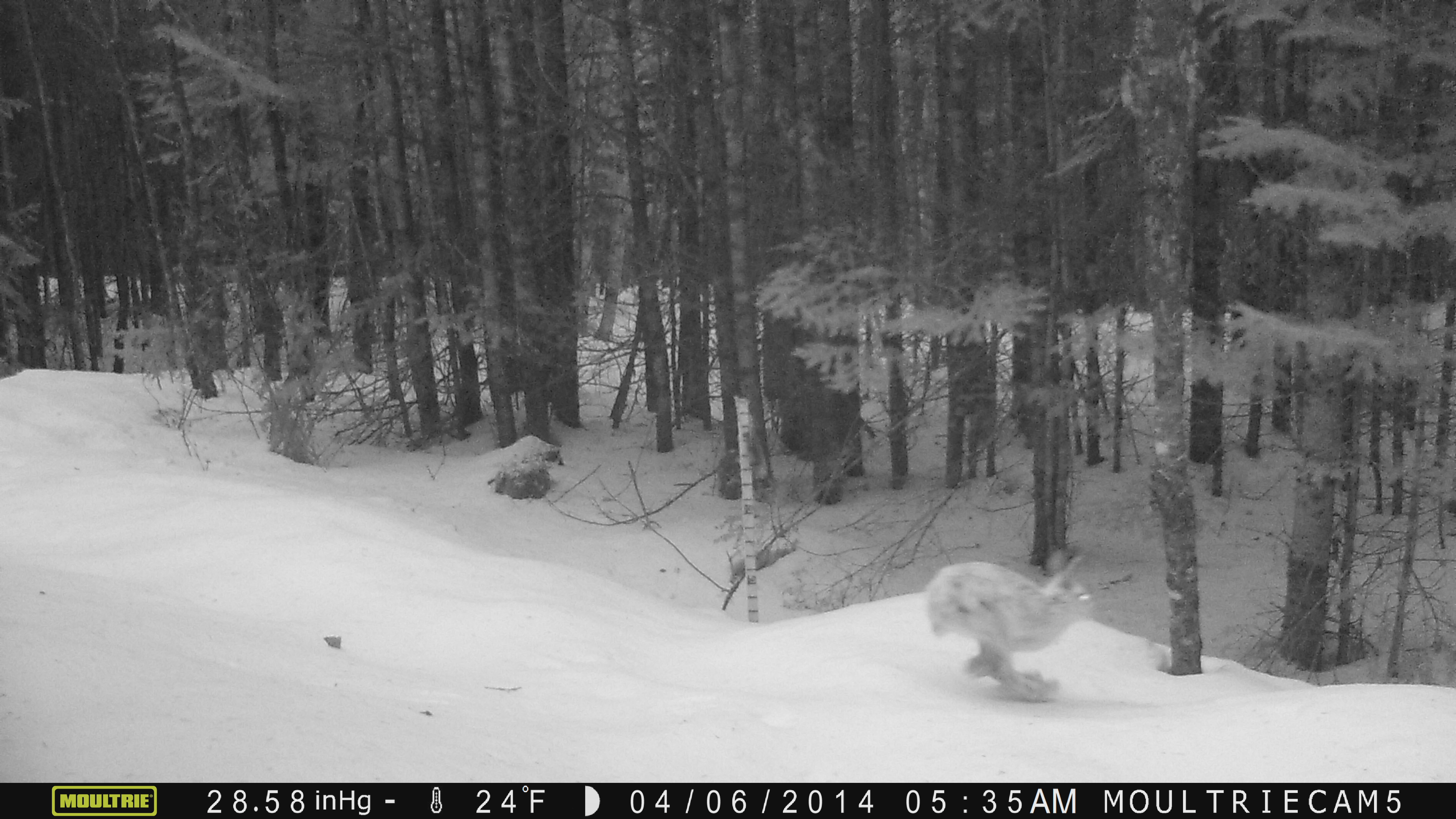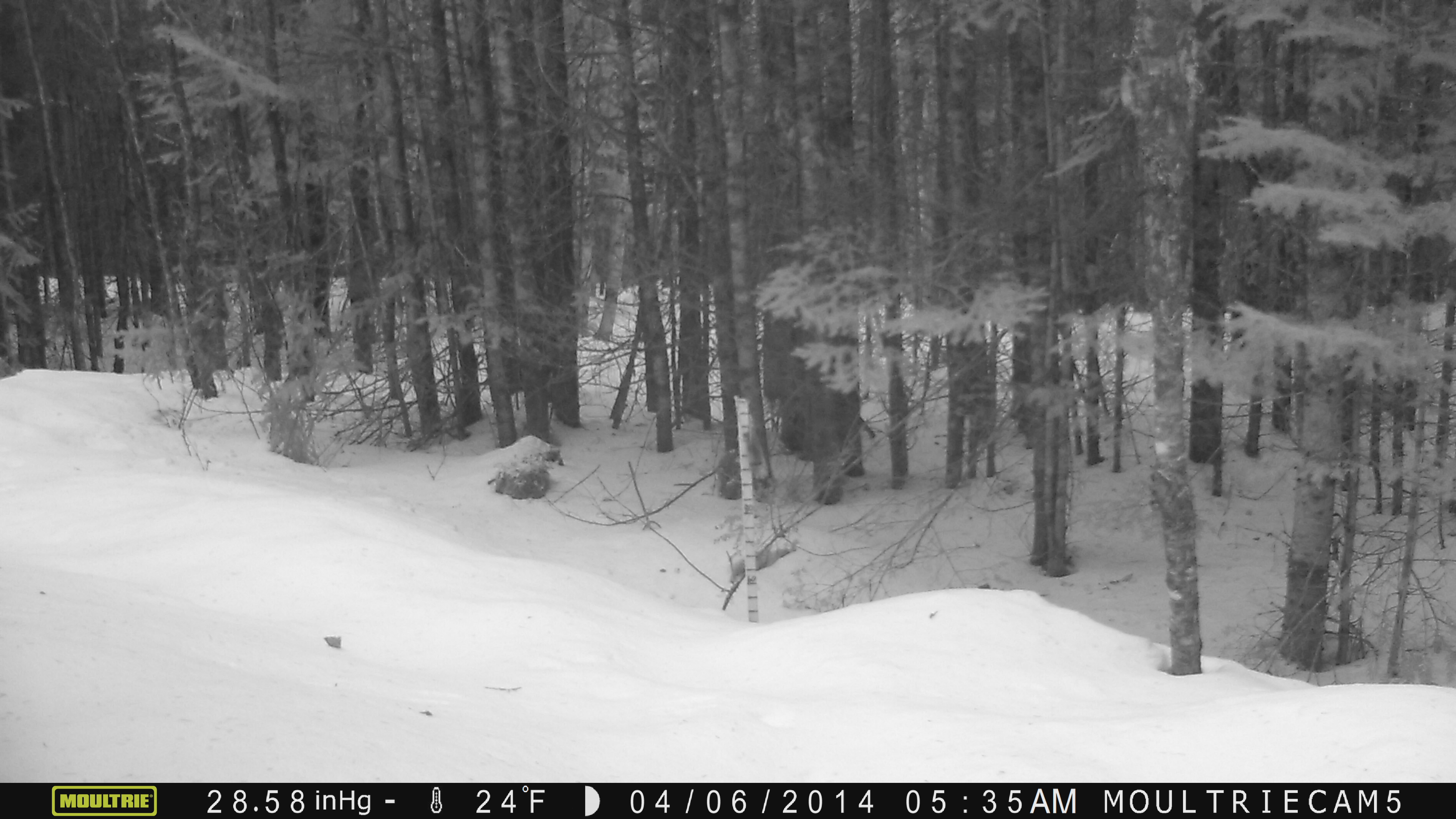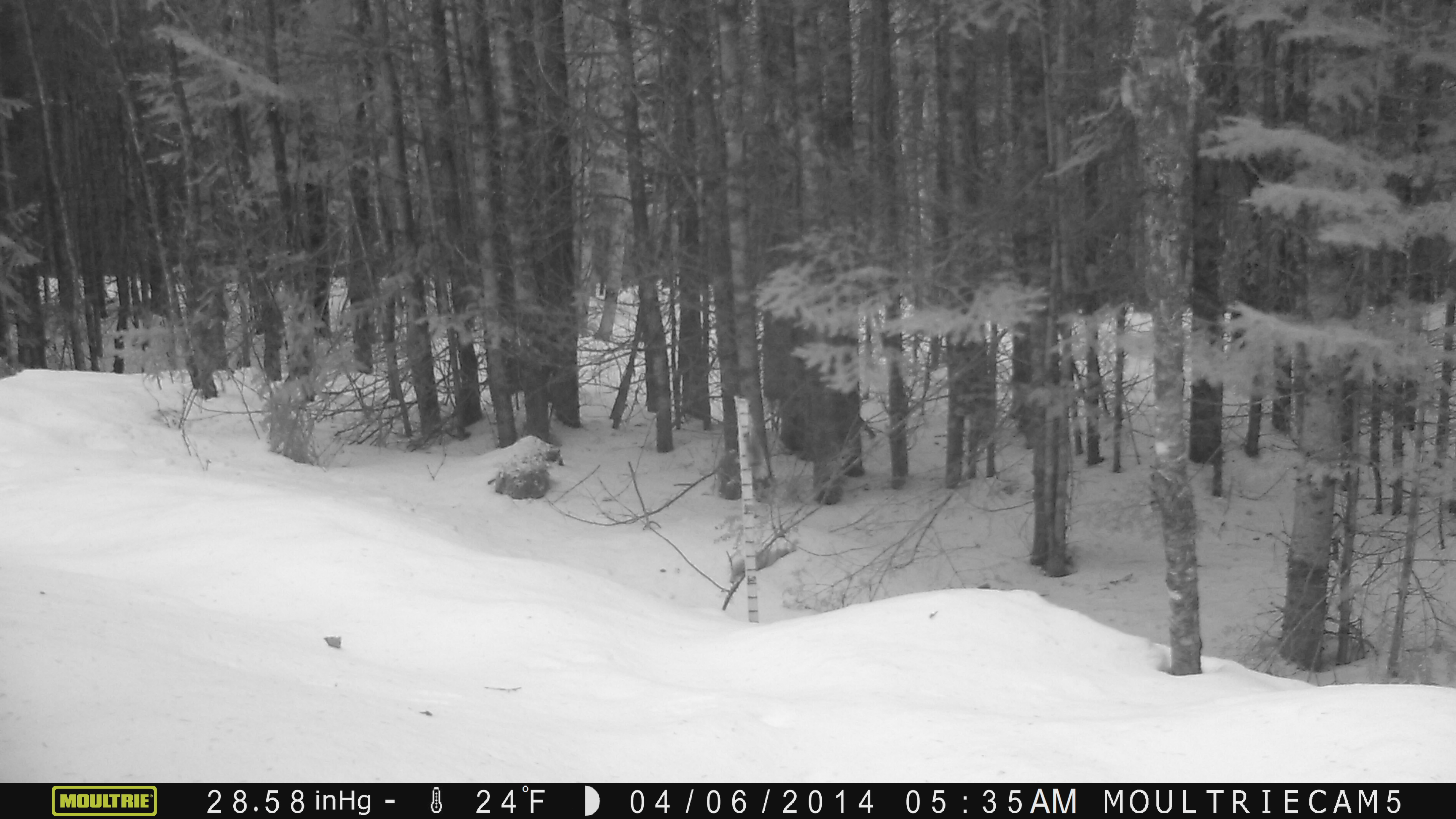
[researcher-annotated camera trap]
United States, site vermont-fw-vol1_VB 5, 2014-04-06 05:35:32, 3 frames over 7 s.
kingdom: Animalia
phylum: Chordata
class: Mammalia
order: Lagomorpha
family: Leporidae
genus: Lepus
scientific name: Lepus americanus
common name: snowshoe hare